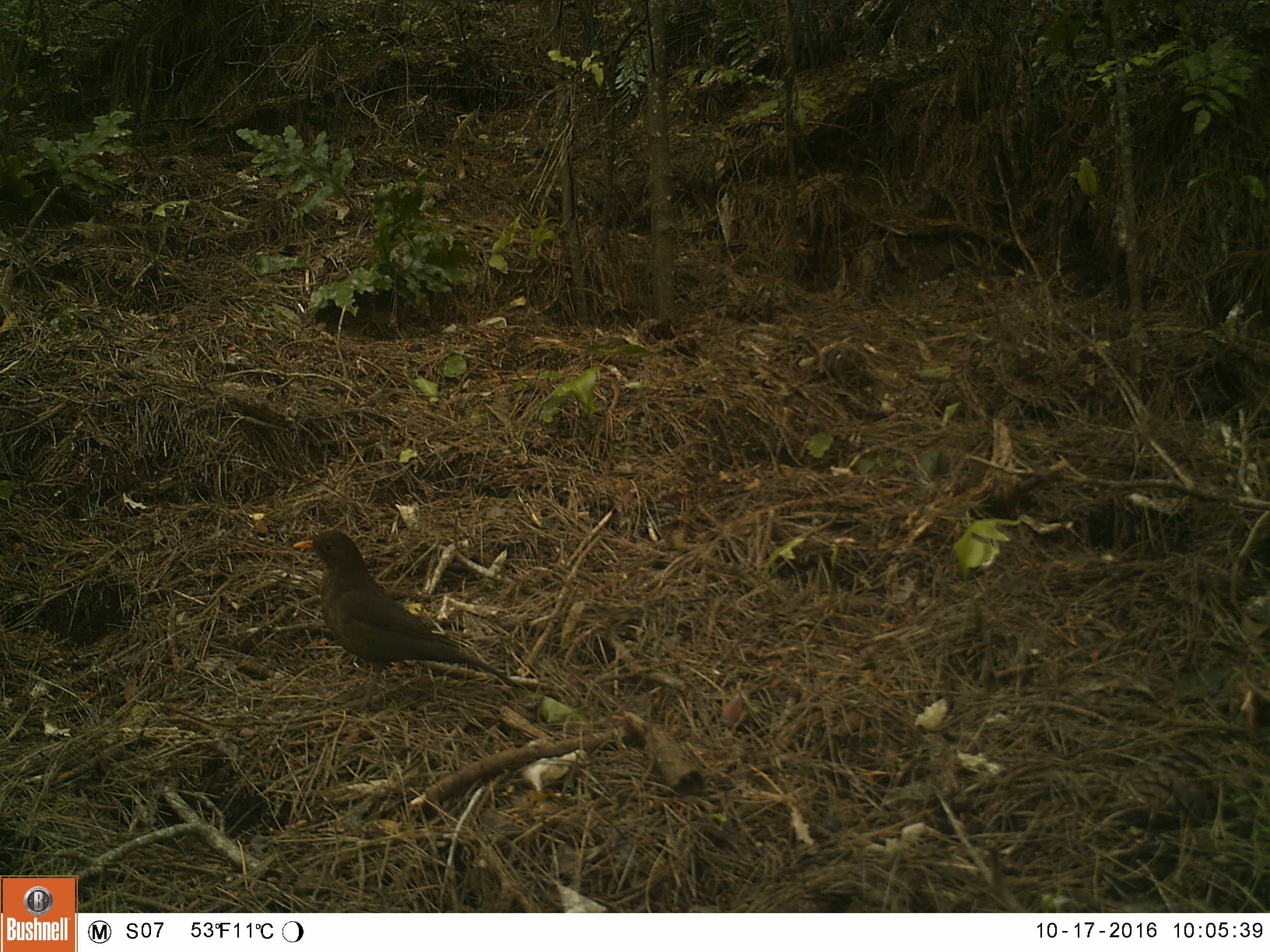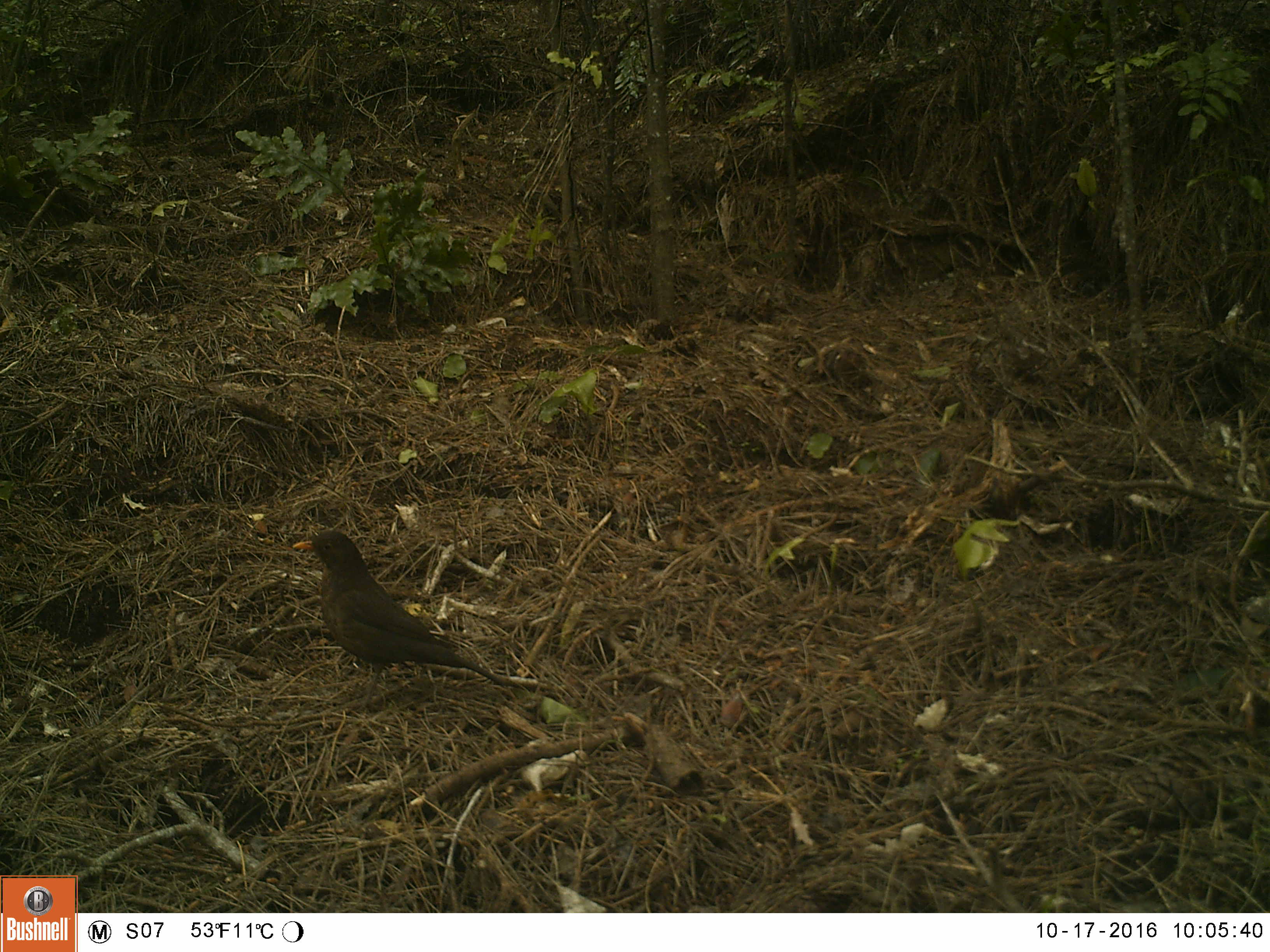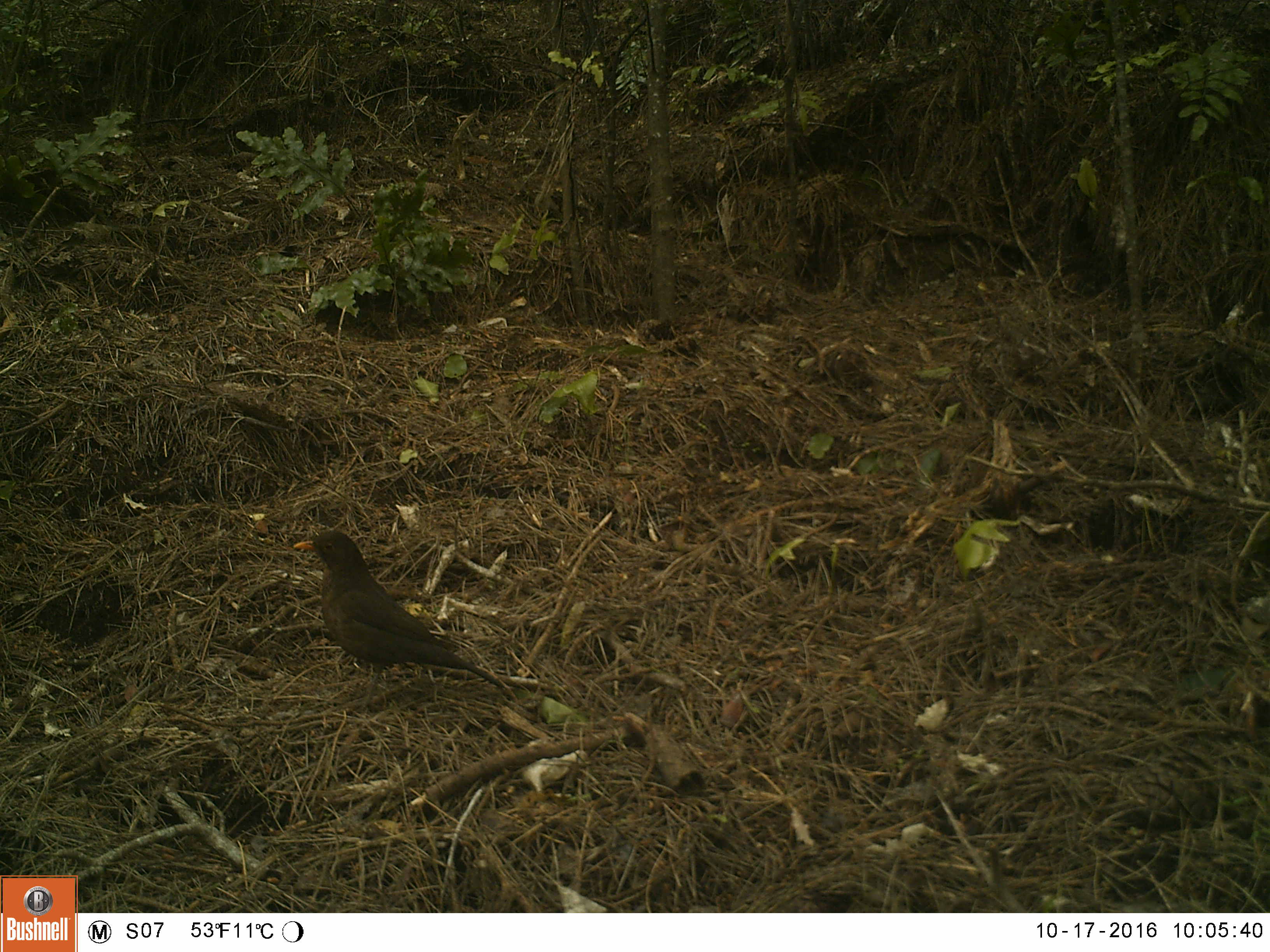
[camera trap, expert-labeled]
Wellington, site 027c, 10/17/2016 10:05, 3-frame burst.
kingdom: Animalia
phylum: Chordata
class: Aves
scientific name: Aves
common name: bird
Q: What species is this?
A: Bird (Aves).